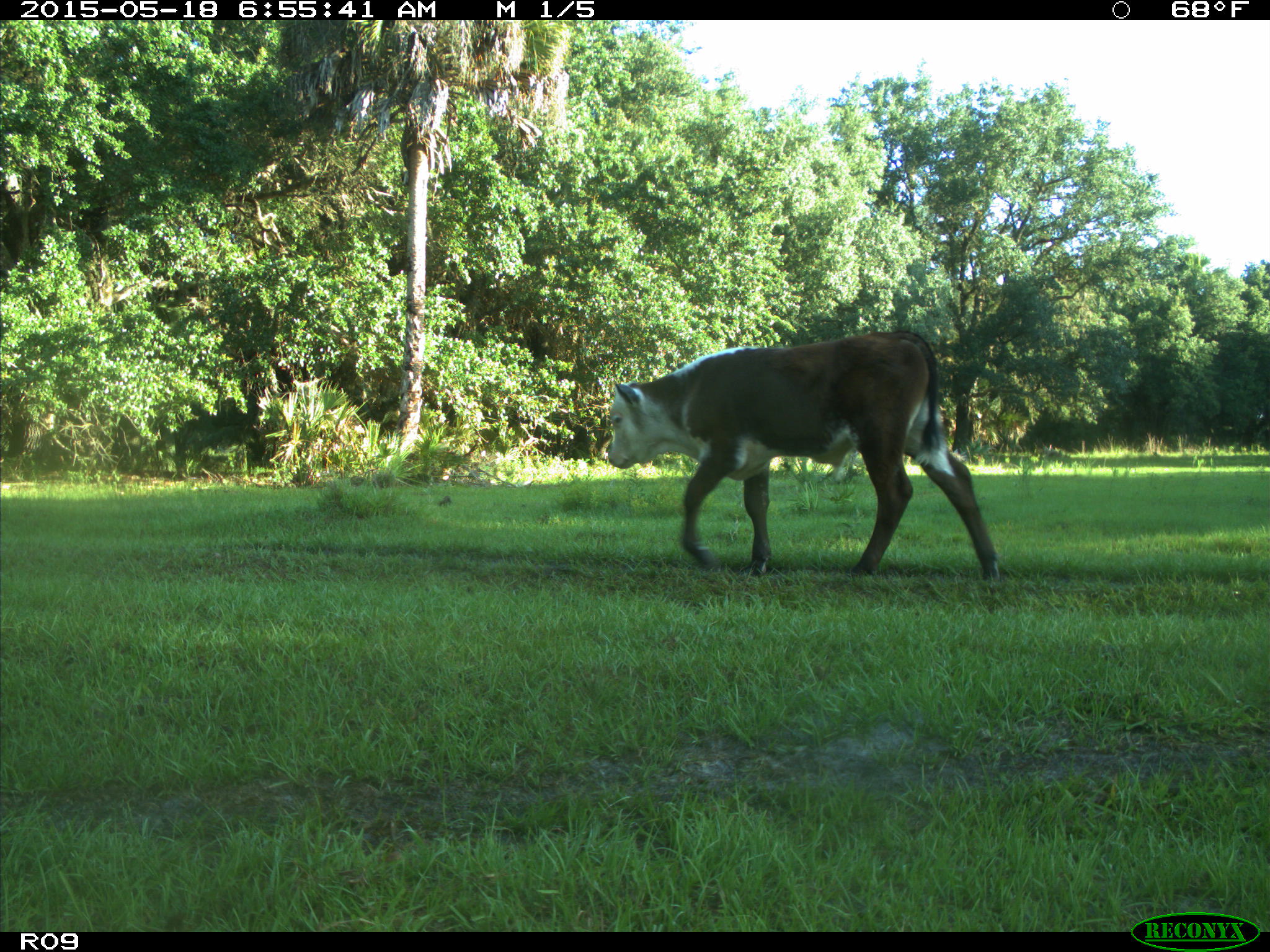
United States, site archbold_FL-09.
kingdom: Animalia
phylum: Chordata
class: Mammalia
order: Artiodactyla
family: Bovidae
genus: Bos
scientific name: Bos taurus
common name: domestic cow